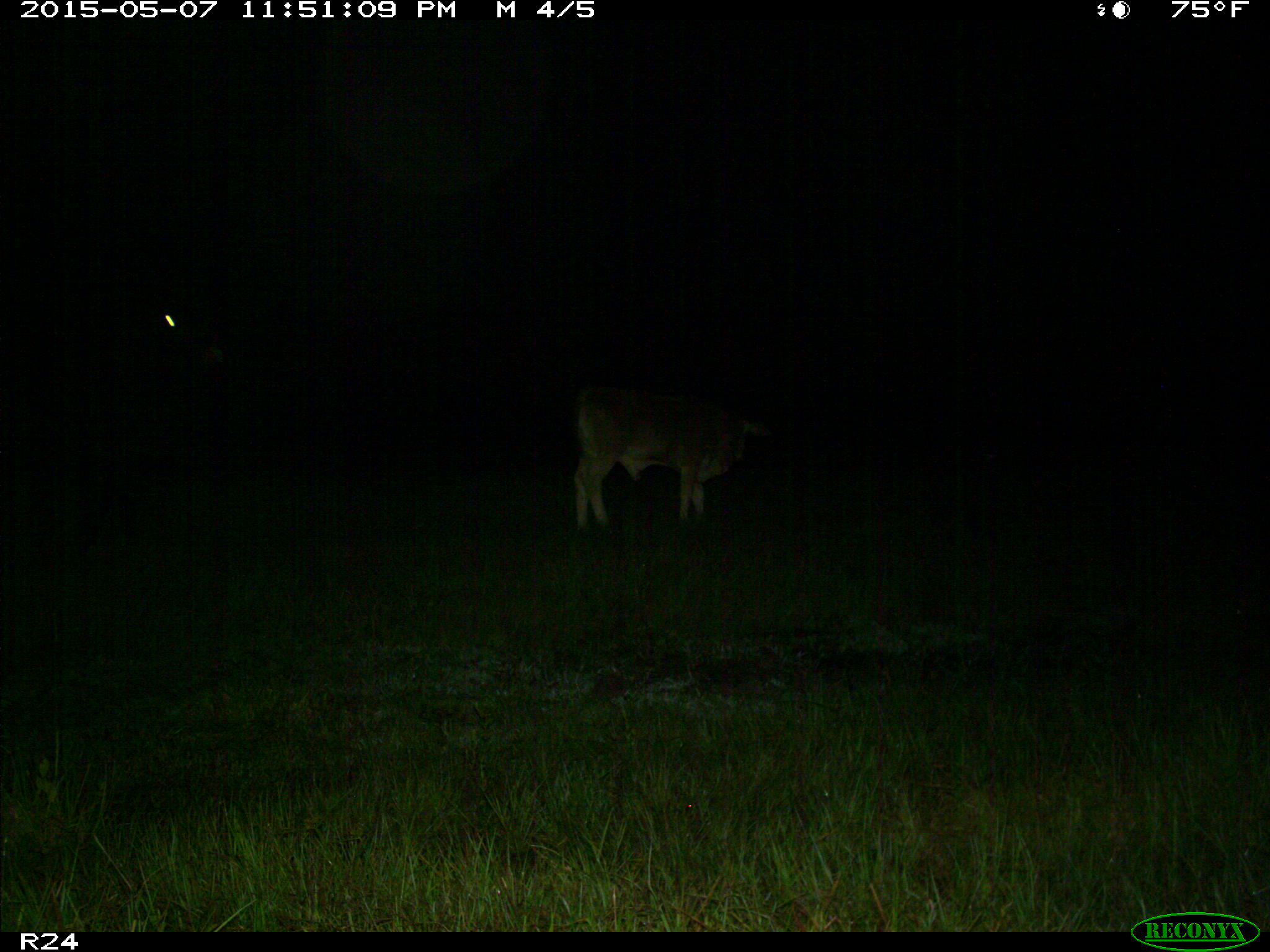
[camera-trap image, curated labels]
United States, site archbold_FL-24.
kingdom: Animalia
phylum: Chordata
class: Mammalia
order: Artiodactyla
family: Bovidae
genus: Bos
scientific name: Bos taurus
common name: domestic cow